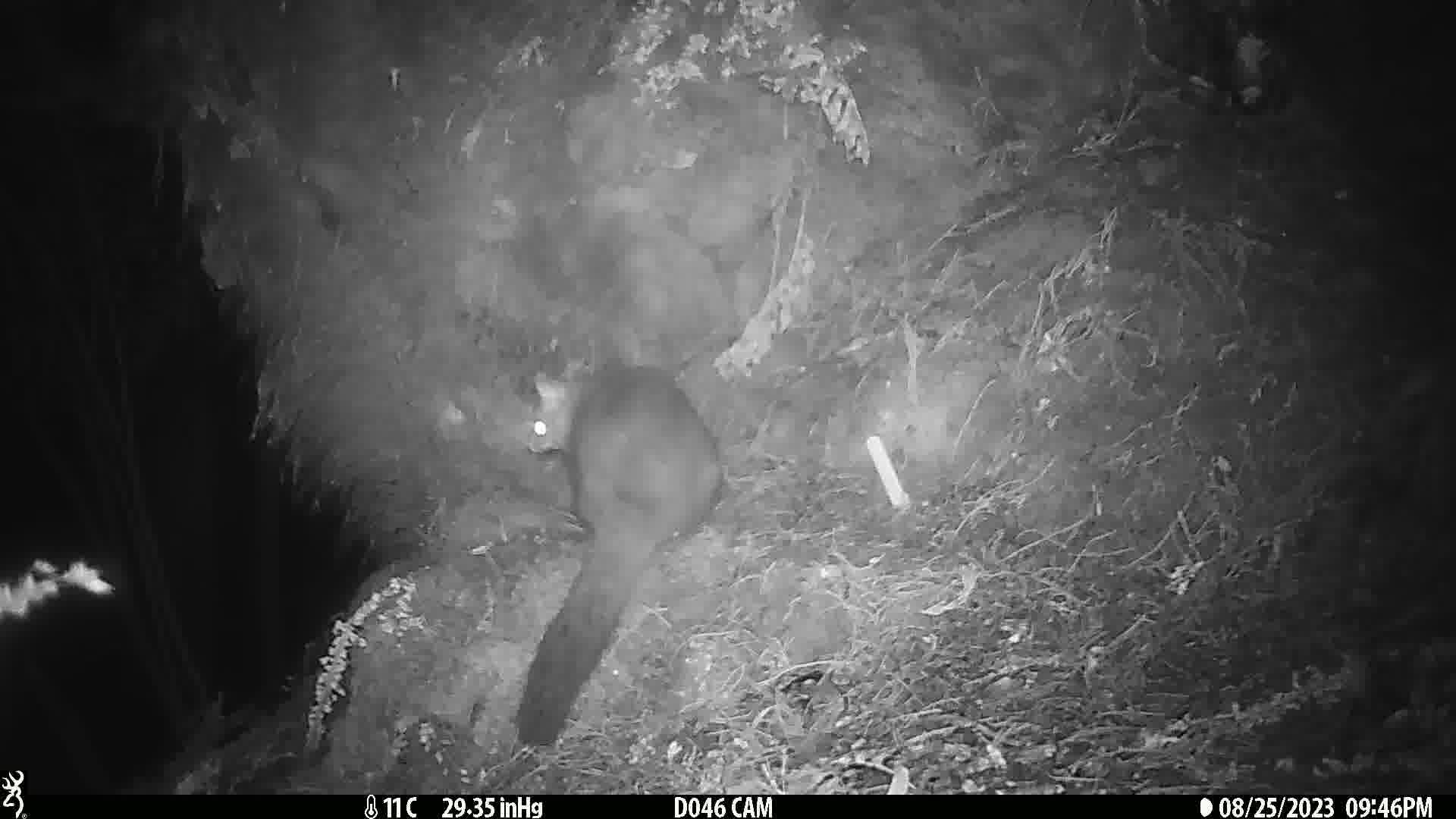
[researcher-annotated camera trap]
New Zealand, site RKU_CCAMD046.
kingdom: Animalia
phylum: Chordata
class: Mammalia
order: Diprotodontia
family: Phalangeridae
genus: Trichosurus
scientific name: Trichosurus vulpecula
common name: common brushtail possum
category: possum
Possum (common brushtail possum) (Trichosurus vulpecula).